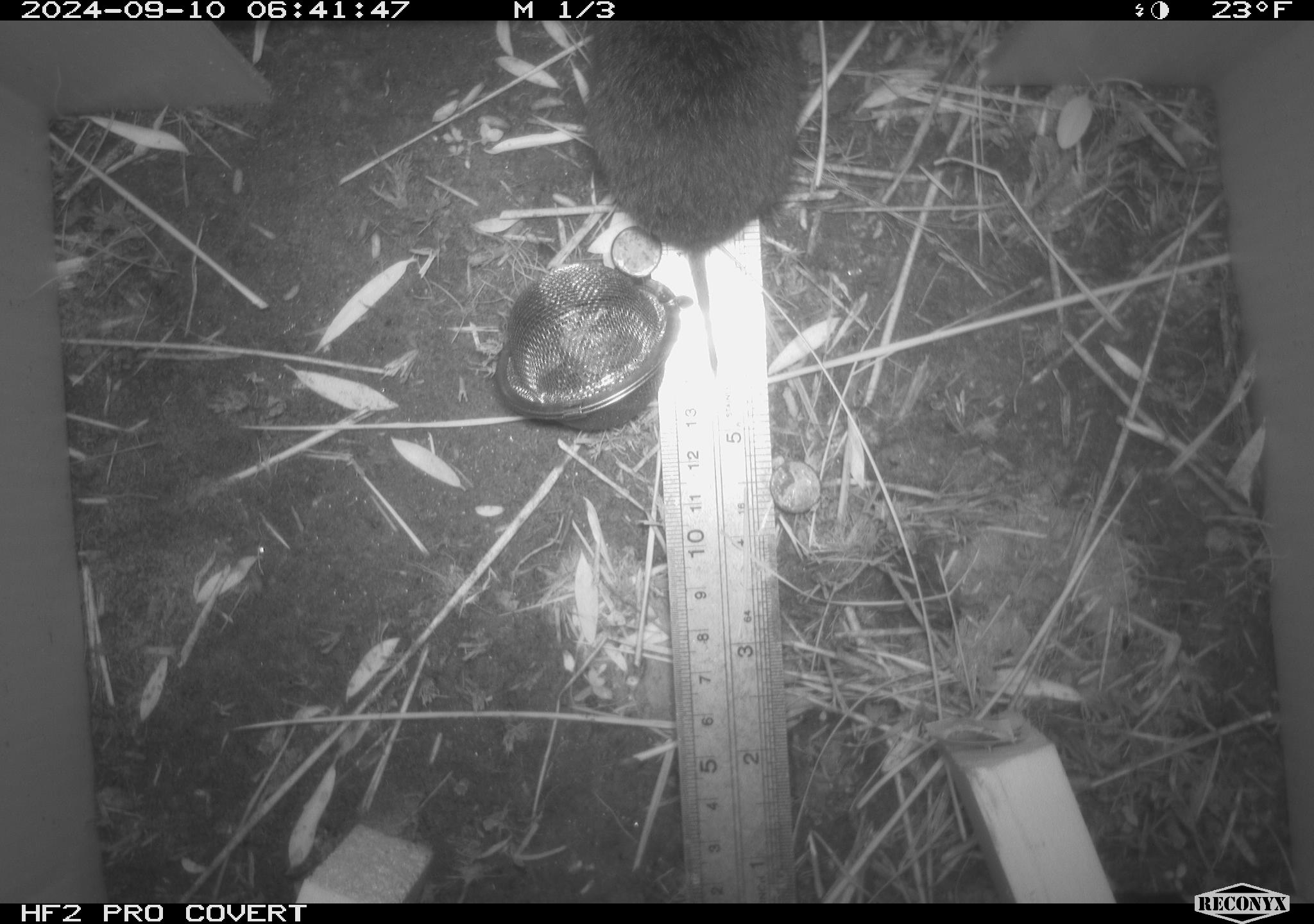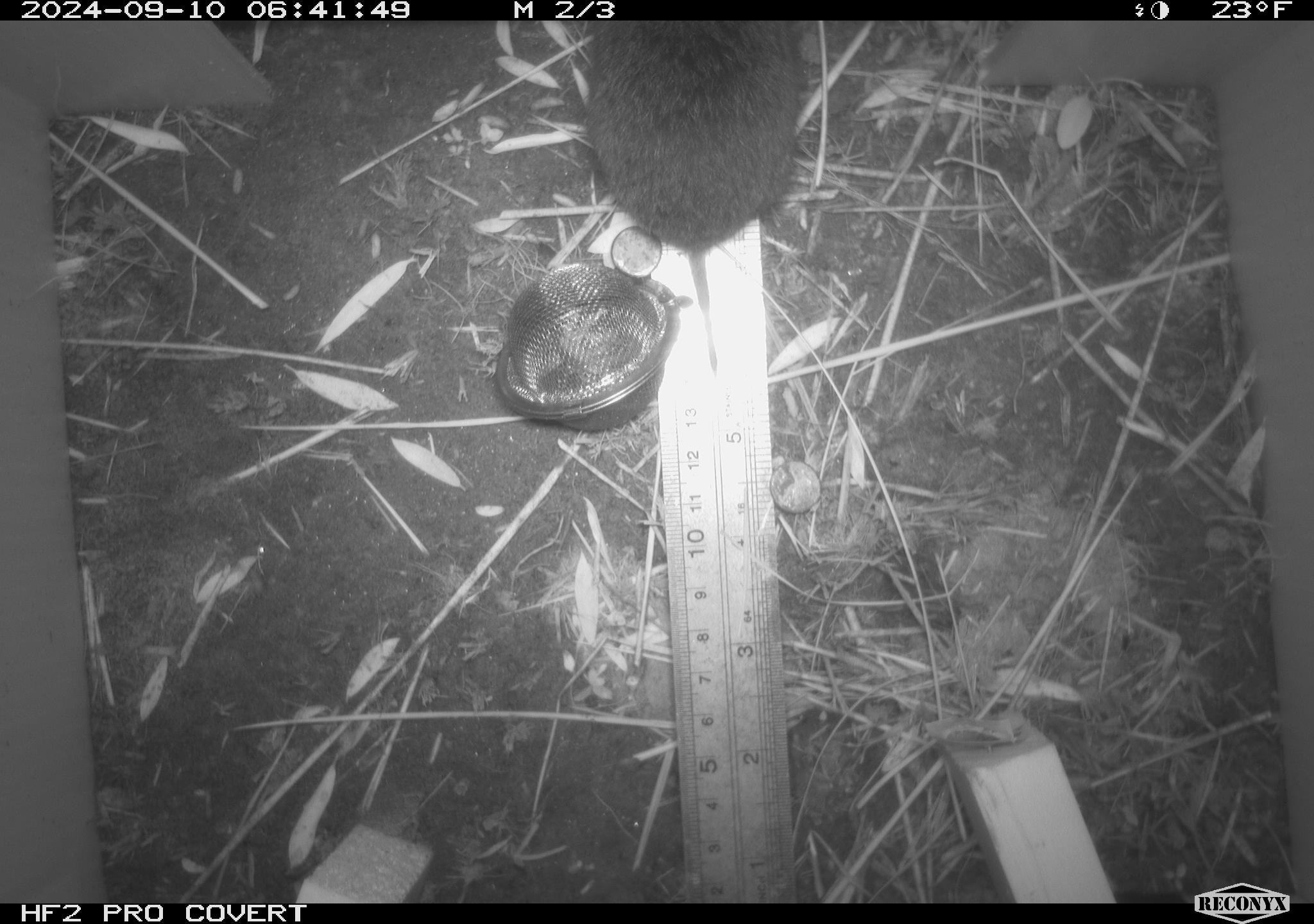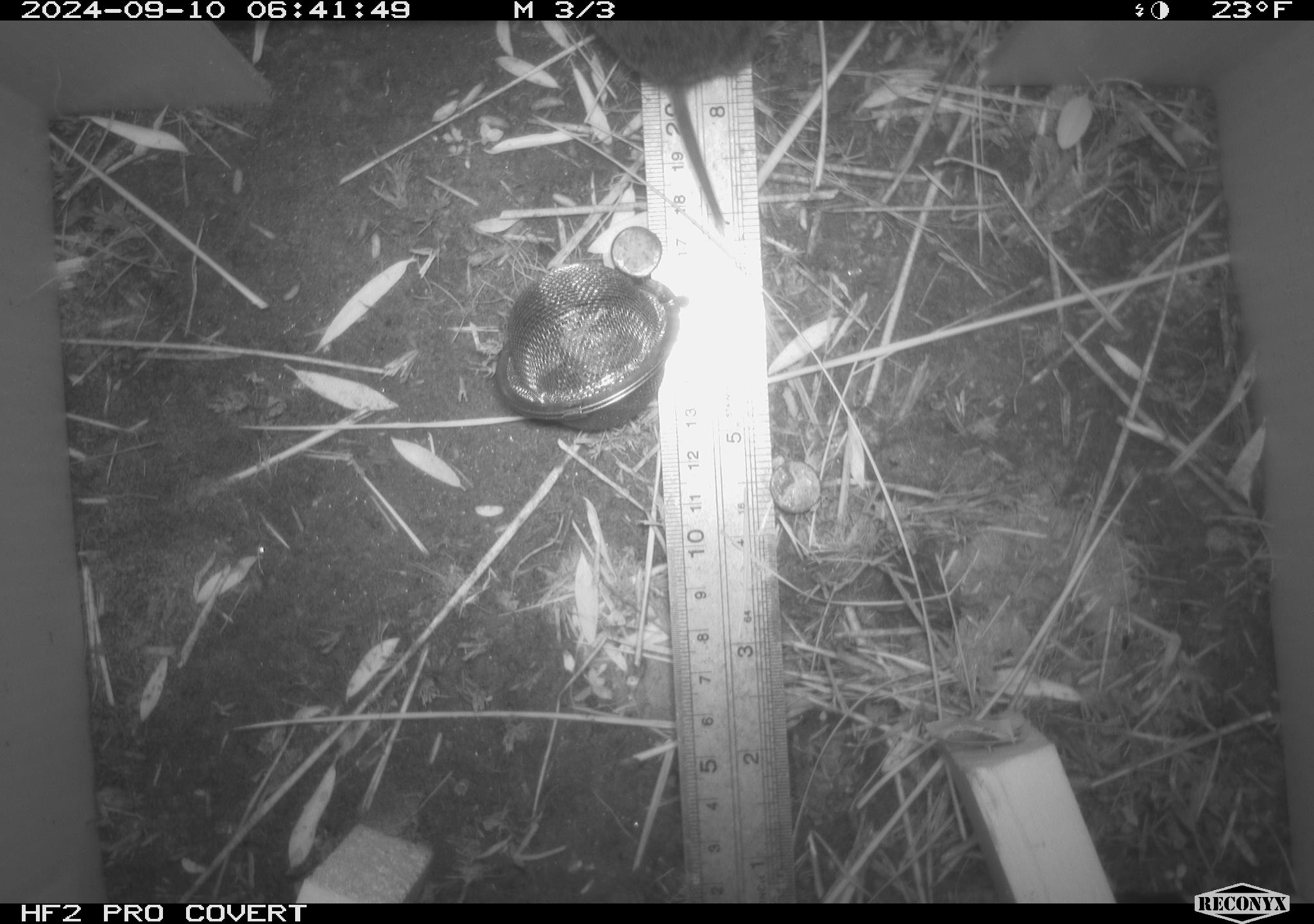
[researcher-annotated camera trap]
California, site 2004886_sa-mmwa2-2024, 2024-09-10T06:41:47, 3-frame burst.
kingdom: Animalia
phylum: Chordata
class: Mammalia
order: Rodentia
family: Cricetidae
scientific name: Arvicolinae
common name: voles, lemmings, and muskrats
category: arvicolinae subfamily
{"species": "arvicolinae subfamily (voles, lemmings, and muskrats) (Arvicolinae)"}